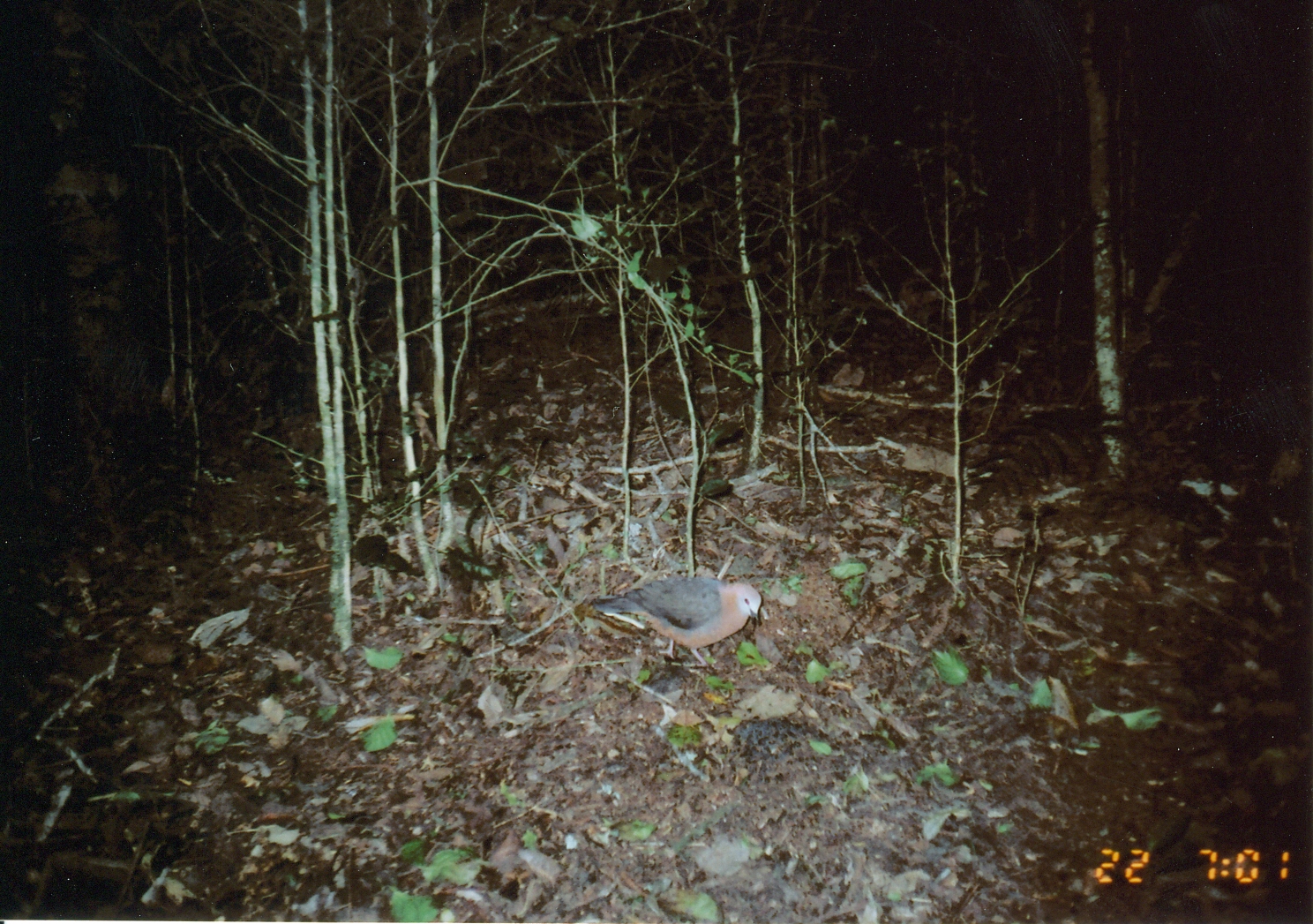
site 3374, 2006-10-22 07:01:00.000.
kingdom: Animalia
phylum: Chordata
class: Aves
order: Columbiformes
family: Columbidae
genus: Columba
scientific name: Columba larvata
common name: lemon dove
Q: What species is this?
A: Columba larvata (lemon dove).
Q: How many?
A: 1.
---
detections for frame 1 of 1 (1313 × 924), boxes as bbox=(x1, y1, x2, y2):
columba larvata: bbox=(590, 575, 762, 667)